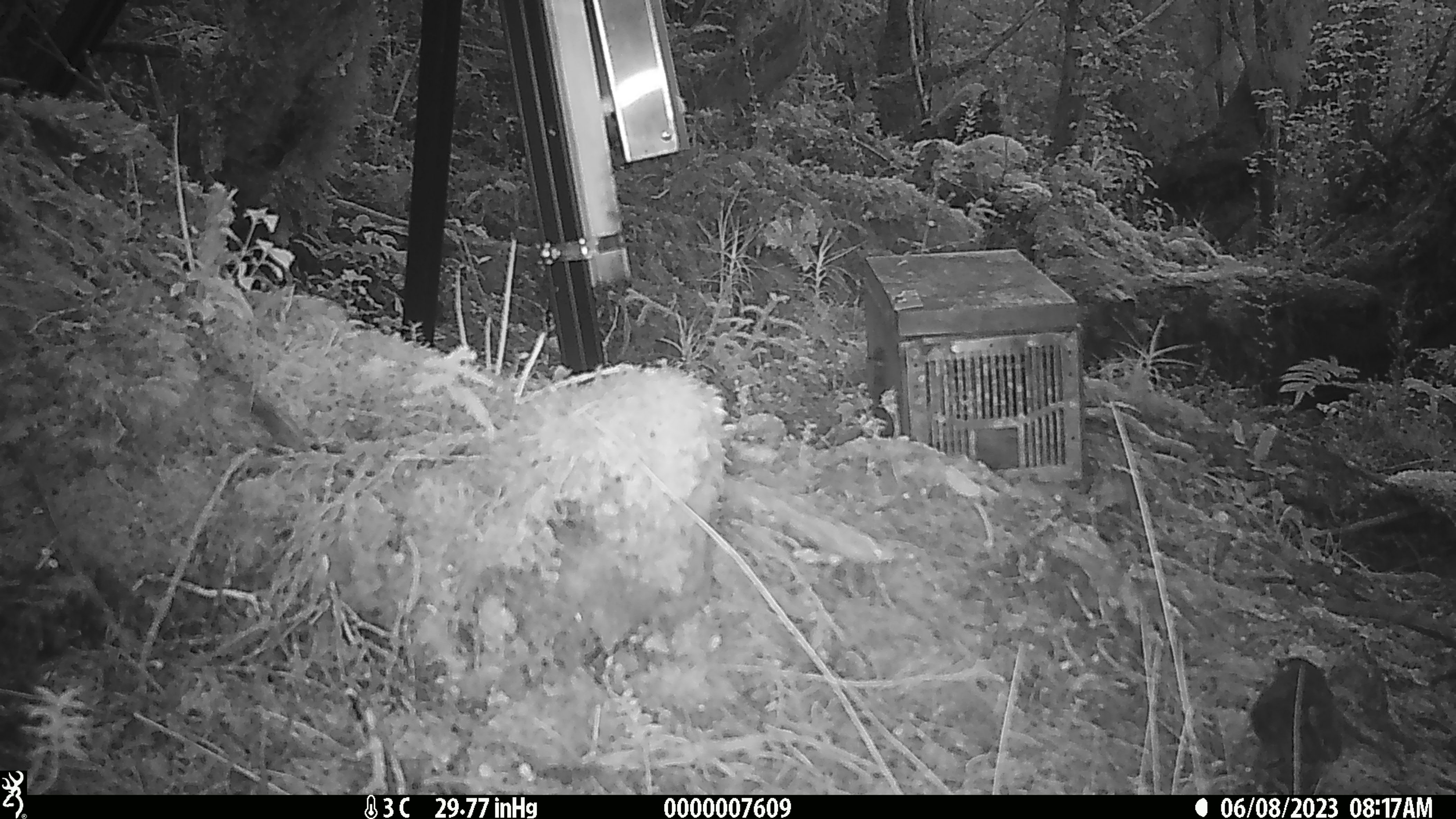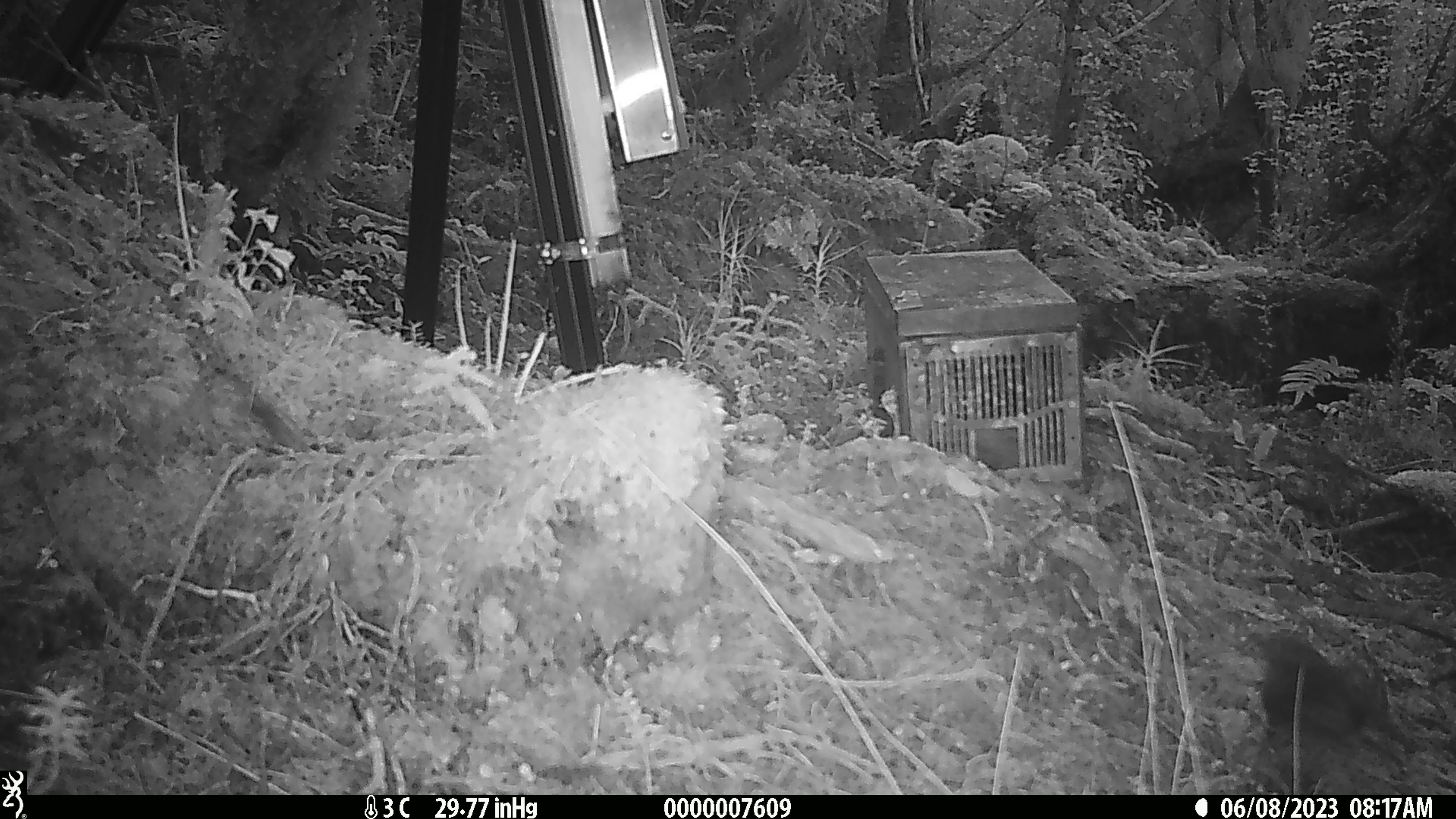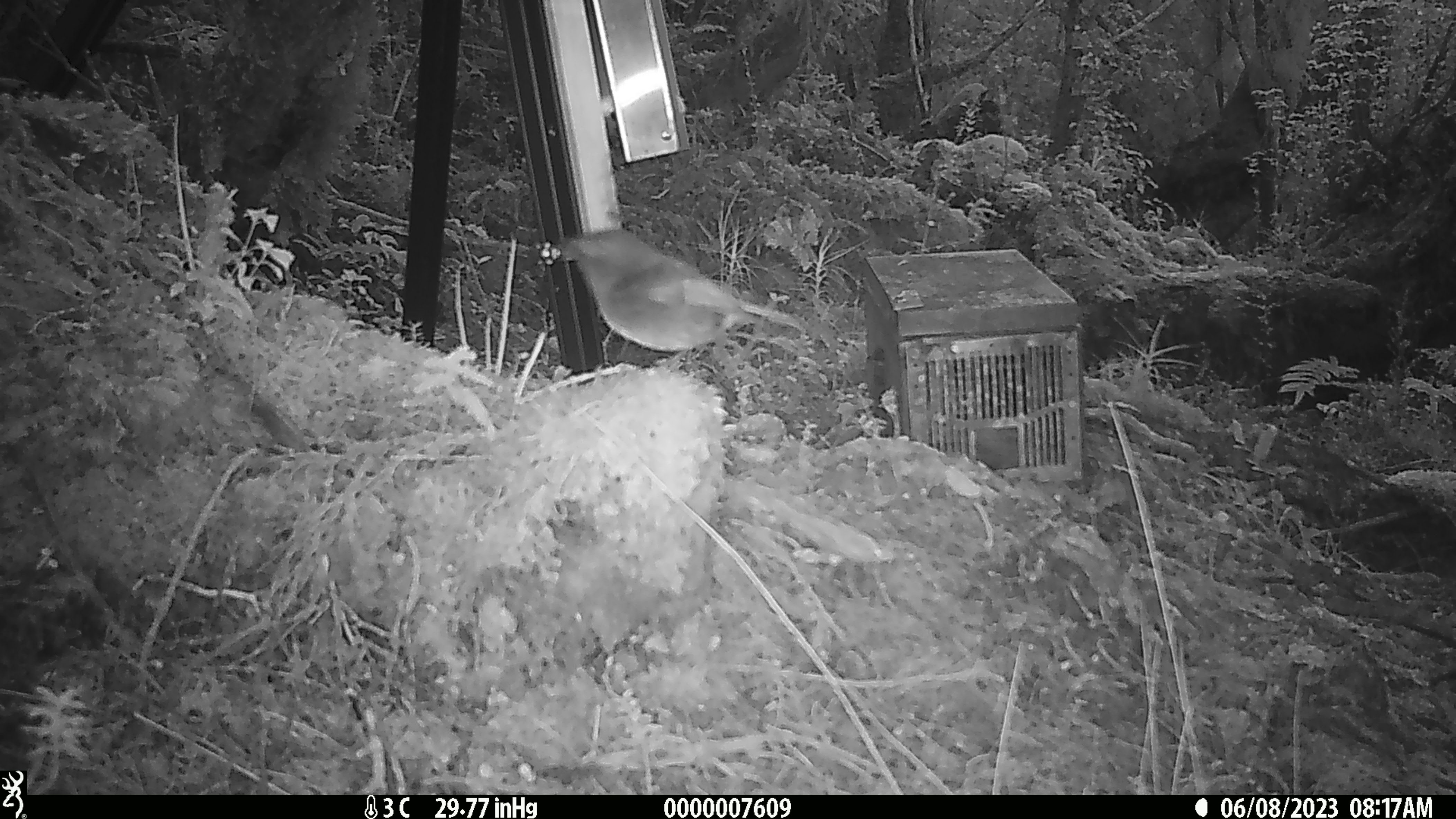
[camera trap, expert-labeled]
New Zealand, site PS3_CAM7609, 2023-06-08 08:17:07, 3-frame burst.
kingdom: Animalia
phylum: Chordata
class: Aves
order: Passeriformes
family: Petroicidae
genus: Petroica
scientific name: Petroica australis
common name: new zealand robin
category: robin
Robin (new zealand robin) (Petroica australis).